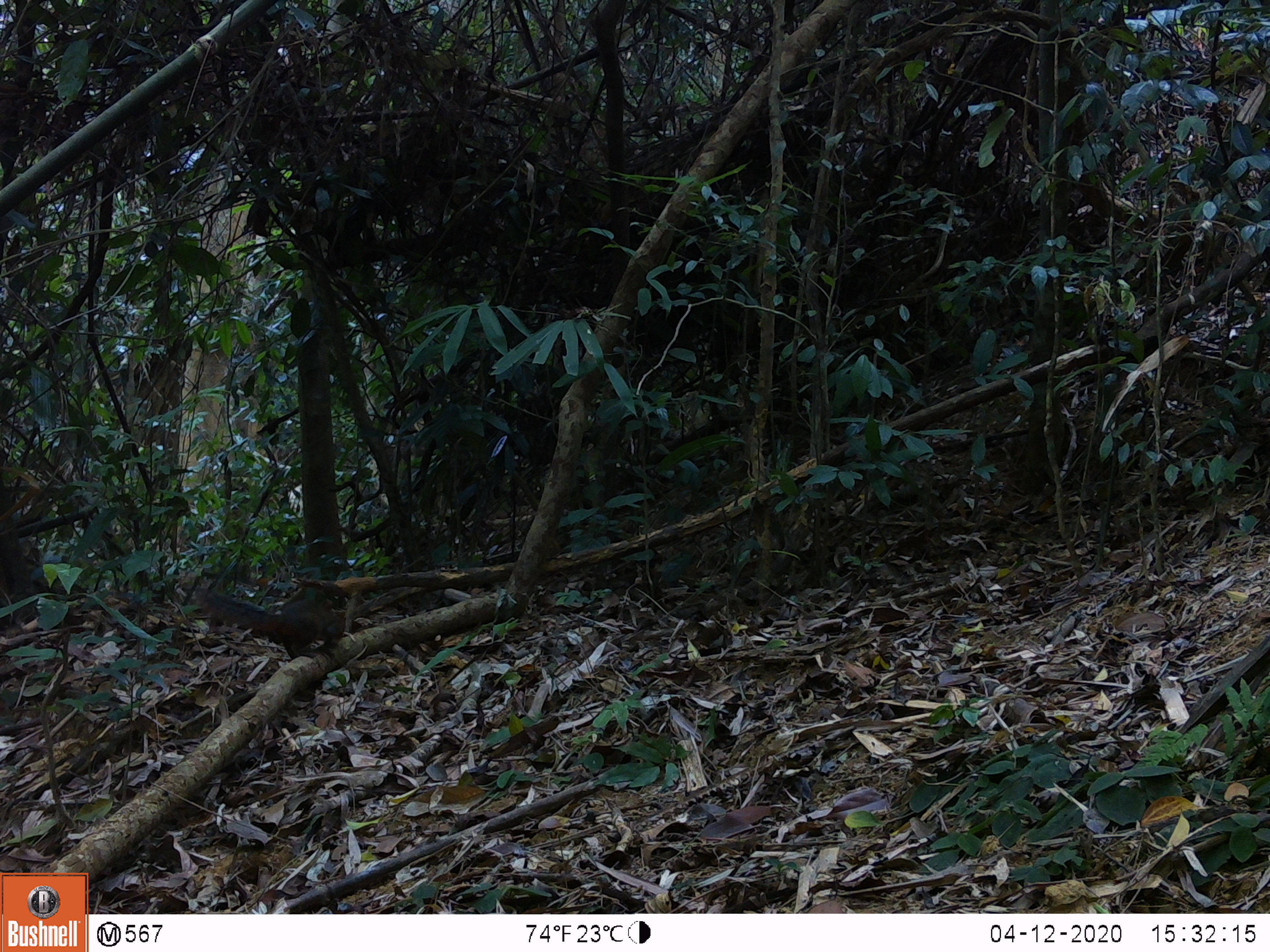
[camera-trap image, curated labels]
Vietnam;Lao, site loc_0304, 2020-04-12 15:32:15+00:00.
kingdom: Animalia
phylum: Chordata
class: Mammalia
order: Rodentia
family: Sciuridae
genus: Dremomys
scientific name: Dremomys rufigenis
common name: red-cheeked squirrel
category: red cheeked squirrel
Red cheeked squirrel (red-cheeked squirrel) (Dremomys rufigenis). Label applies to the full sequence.